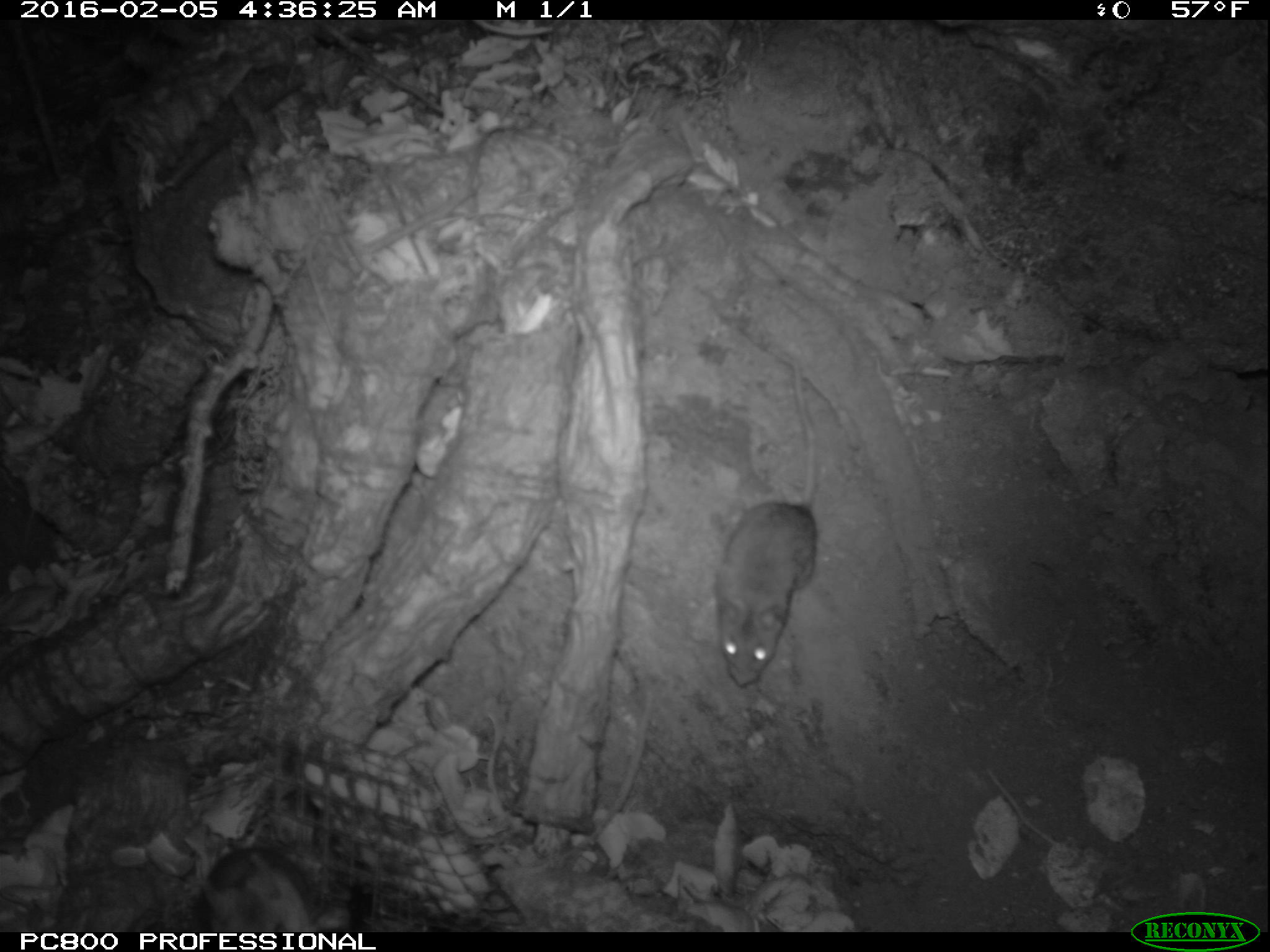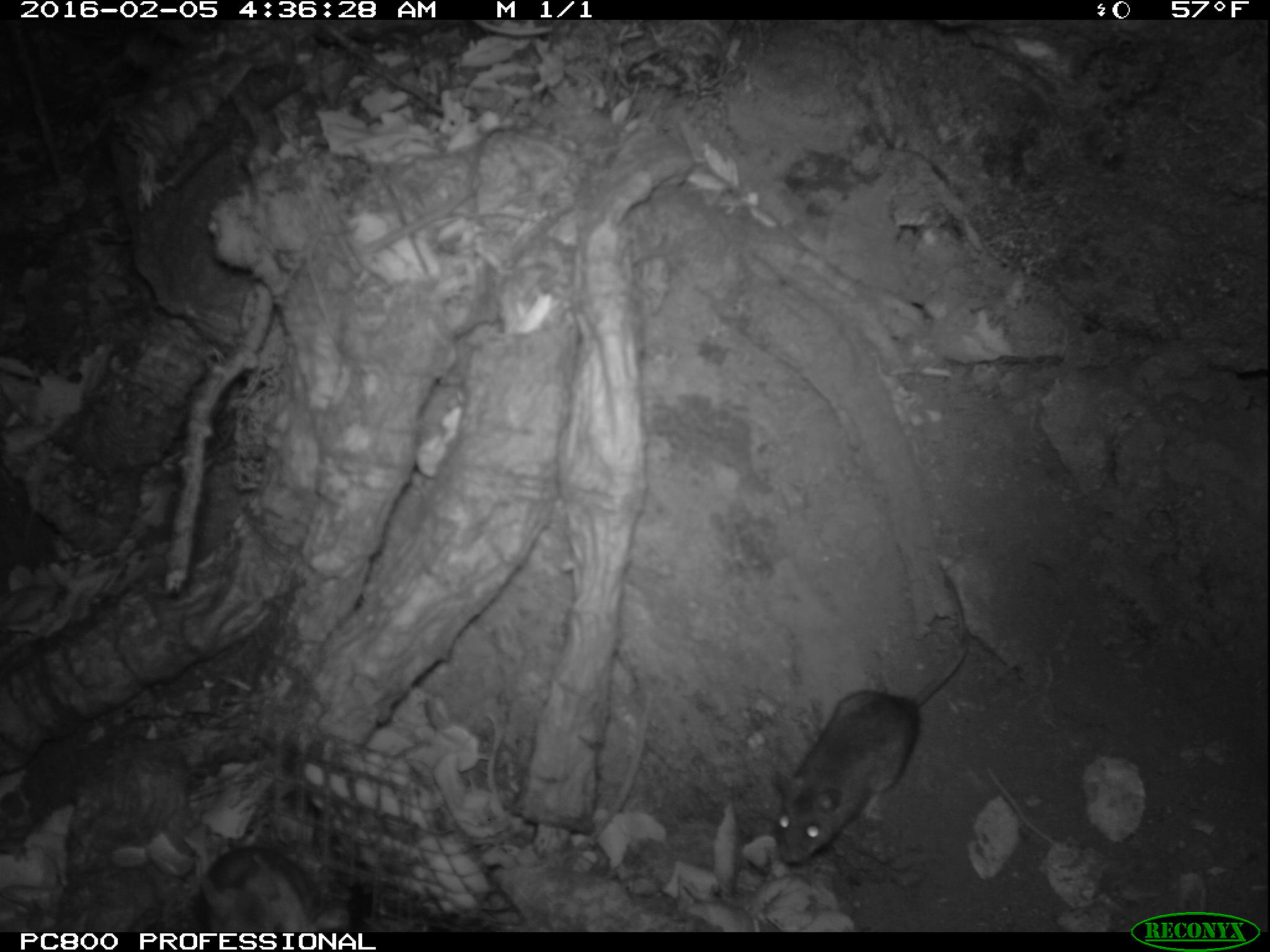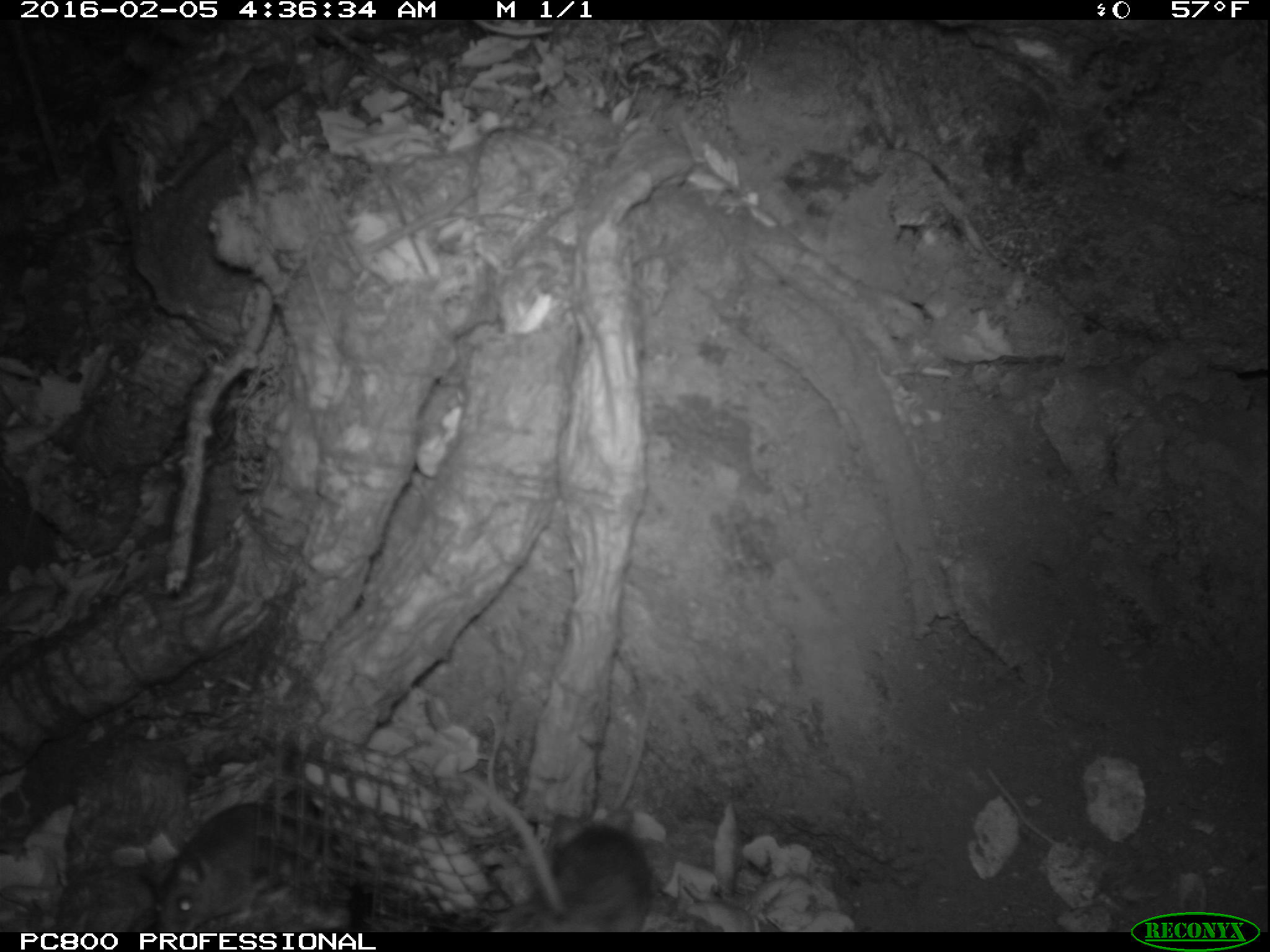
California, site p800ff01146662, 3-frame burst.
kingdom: Animalia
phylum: Chordata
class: Mammalia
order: Rodentia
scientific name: Rodentia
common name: rodent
Rodent (Rodentia).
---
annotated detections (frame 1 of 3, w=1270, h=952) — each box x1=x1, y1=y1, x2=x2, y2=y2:
rodent: x1=711, y1=344, x2=819, y2=685; x1=183, y1=843, x2=319, y2=932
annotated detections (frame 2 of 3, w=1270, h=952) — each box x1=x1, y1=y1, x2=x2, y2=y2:
rodent: x1=772, y1=565, x2=967, y2=866; x1=192, y1=839, x2=322, y2=930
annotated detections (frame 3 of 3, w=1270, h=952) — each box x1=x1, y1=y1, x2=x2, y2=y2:
rodent: x1=465, y1=767, x2=653, y2=930; x1=149, y1=798, x2=362, y2=929